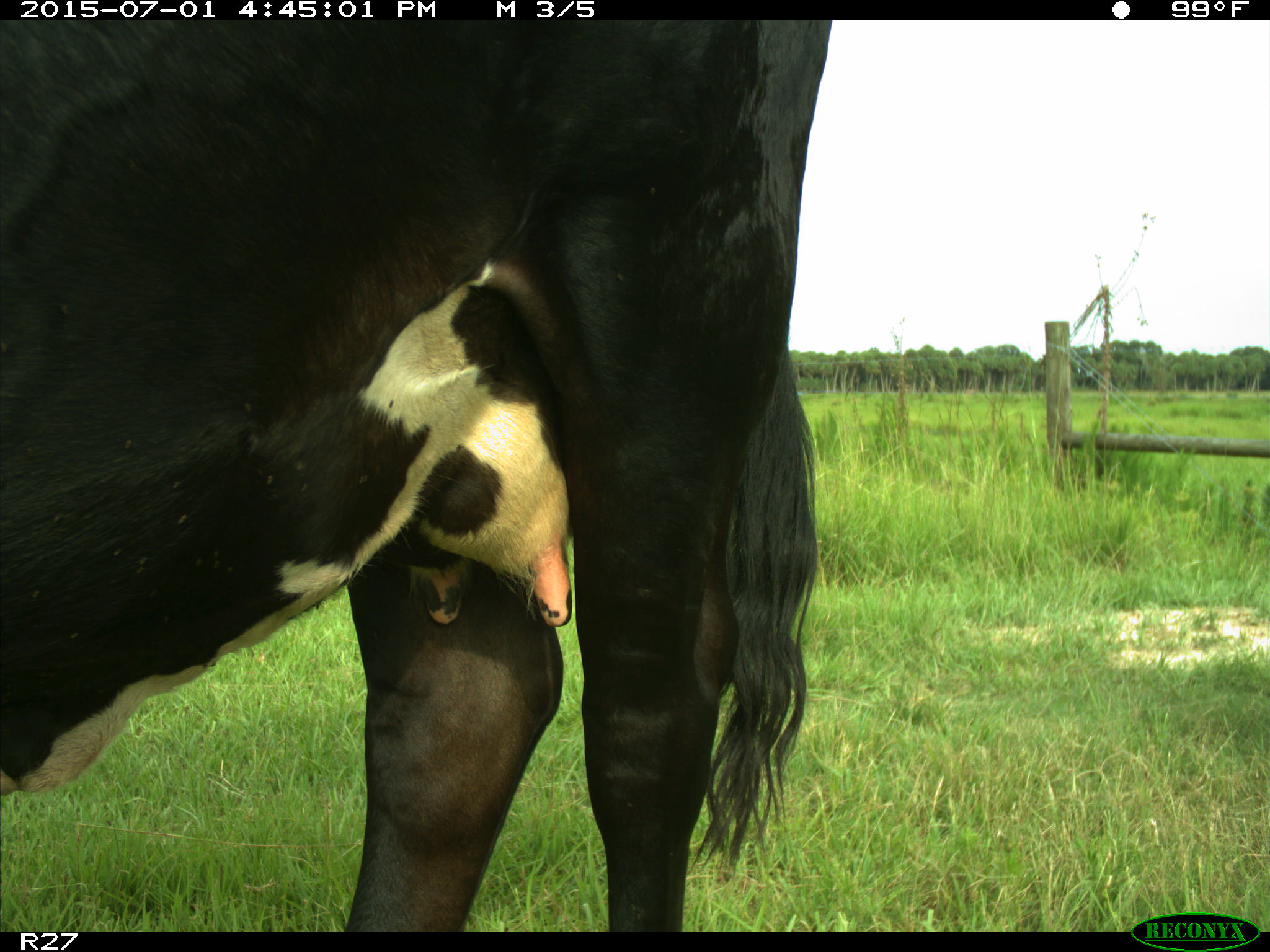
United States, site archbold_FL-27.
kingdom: Animalia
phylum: Chordata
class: Mammalia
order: Artiodactyla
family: Bovidae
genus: Bos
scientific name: Bos taurus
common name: domestic cow